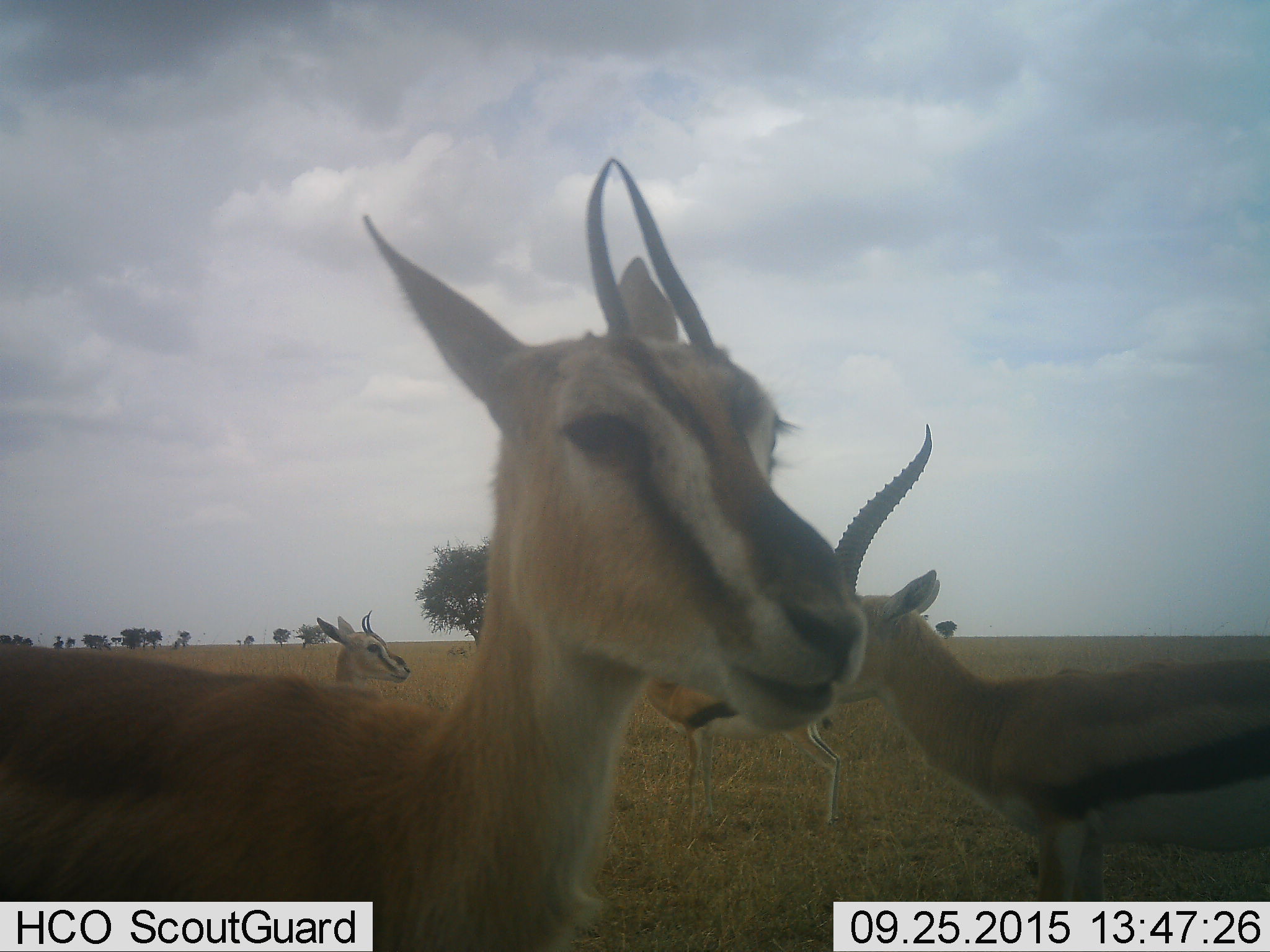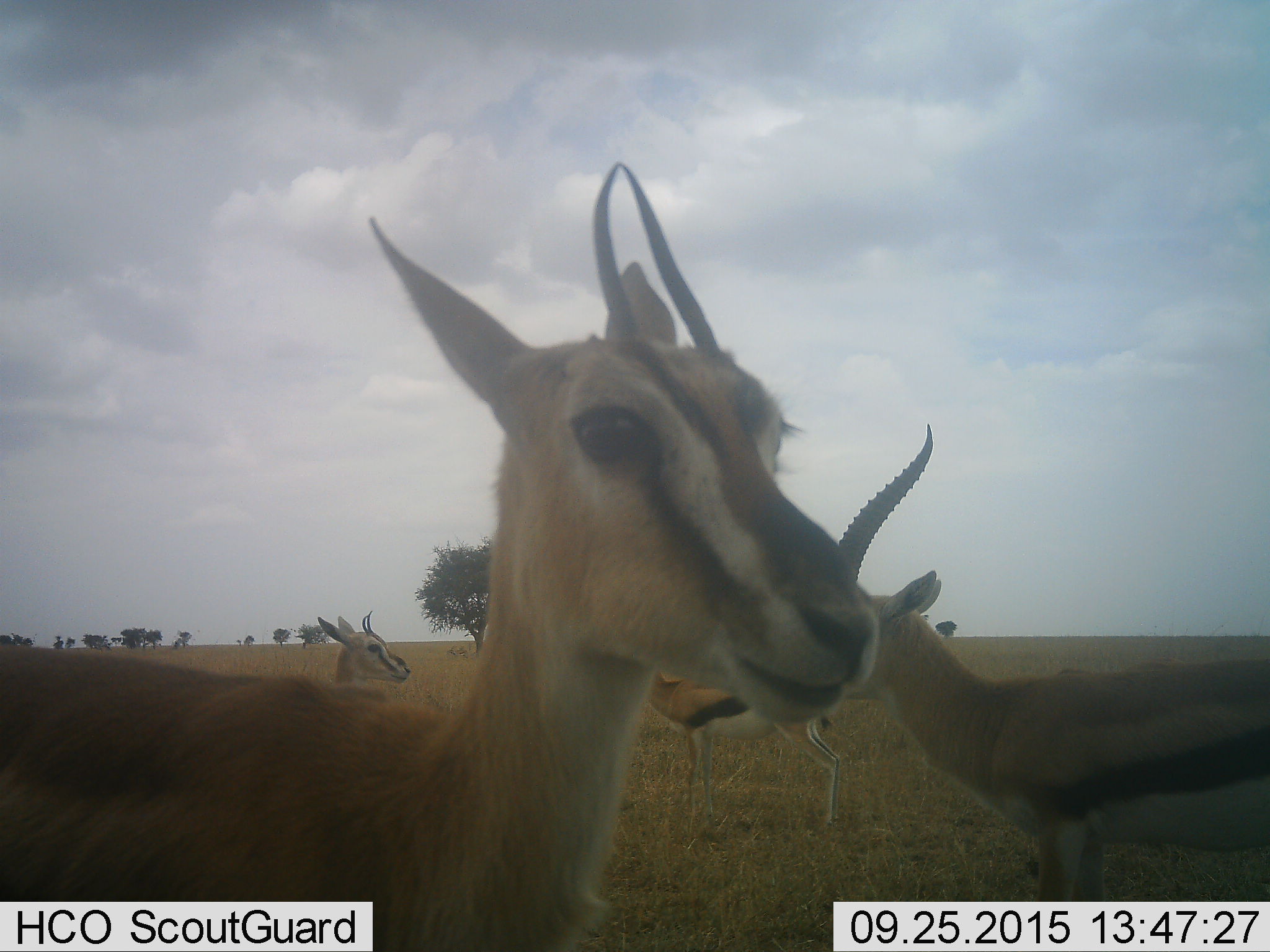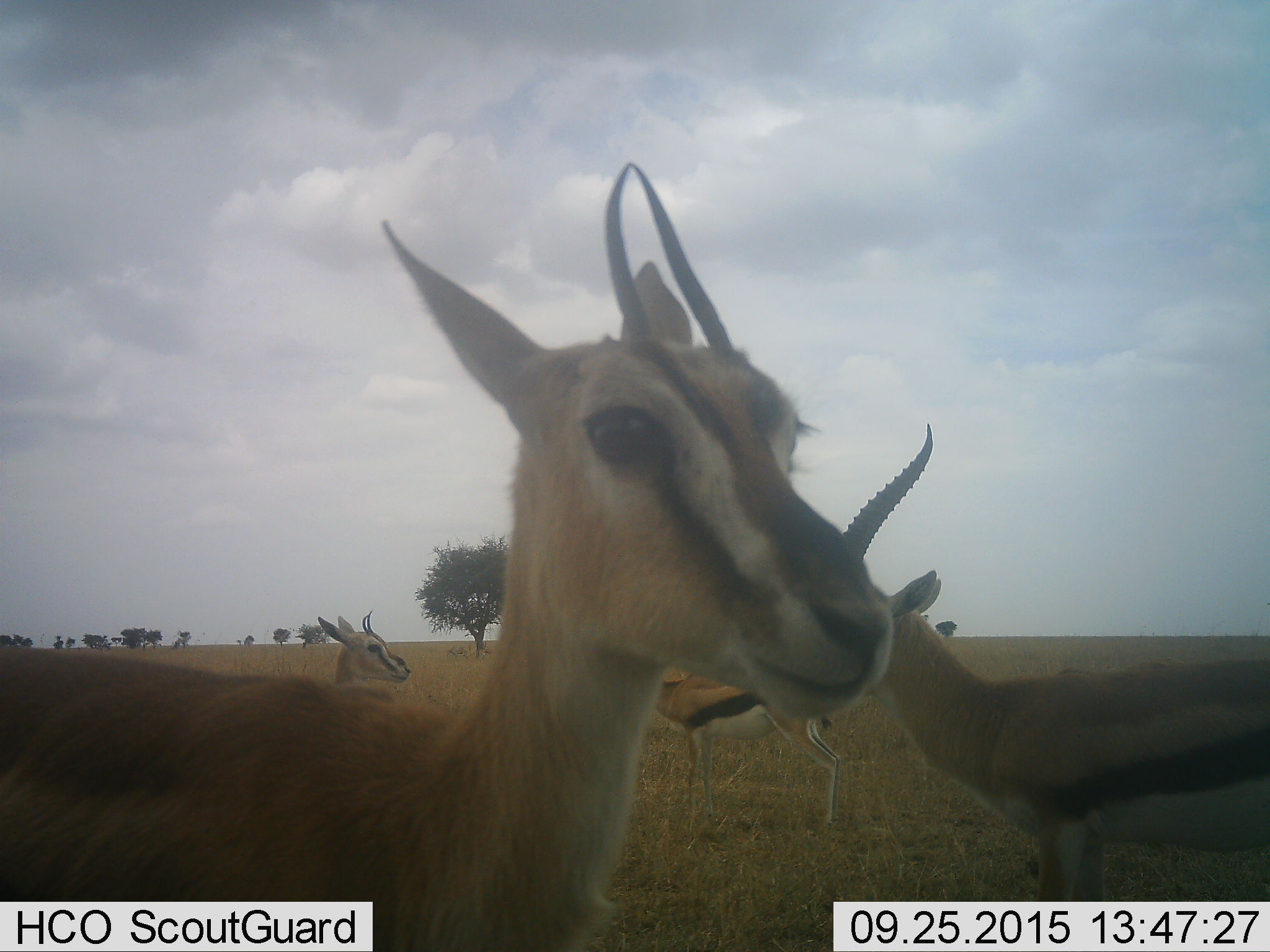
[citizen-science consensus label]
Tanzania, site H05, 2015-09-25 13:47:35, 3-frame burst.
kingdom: Animalia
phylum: Chordata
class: Mammalia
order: Artiodactyla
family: Bovidae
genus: Eudorcas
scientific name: Eudorcas thomsonii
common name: thomson's gazelle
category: gazellethomsons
Gazellethomsons (thomson's gazelle) (Eudorcas thomsonii), count 4. Behavior (volunteer vote fractions): standing 100%, resting 0%, moving 0%, interacting 0%. Young present (vote fraction): 10%. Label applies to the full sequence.